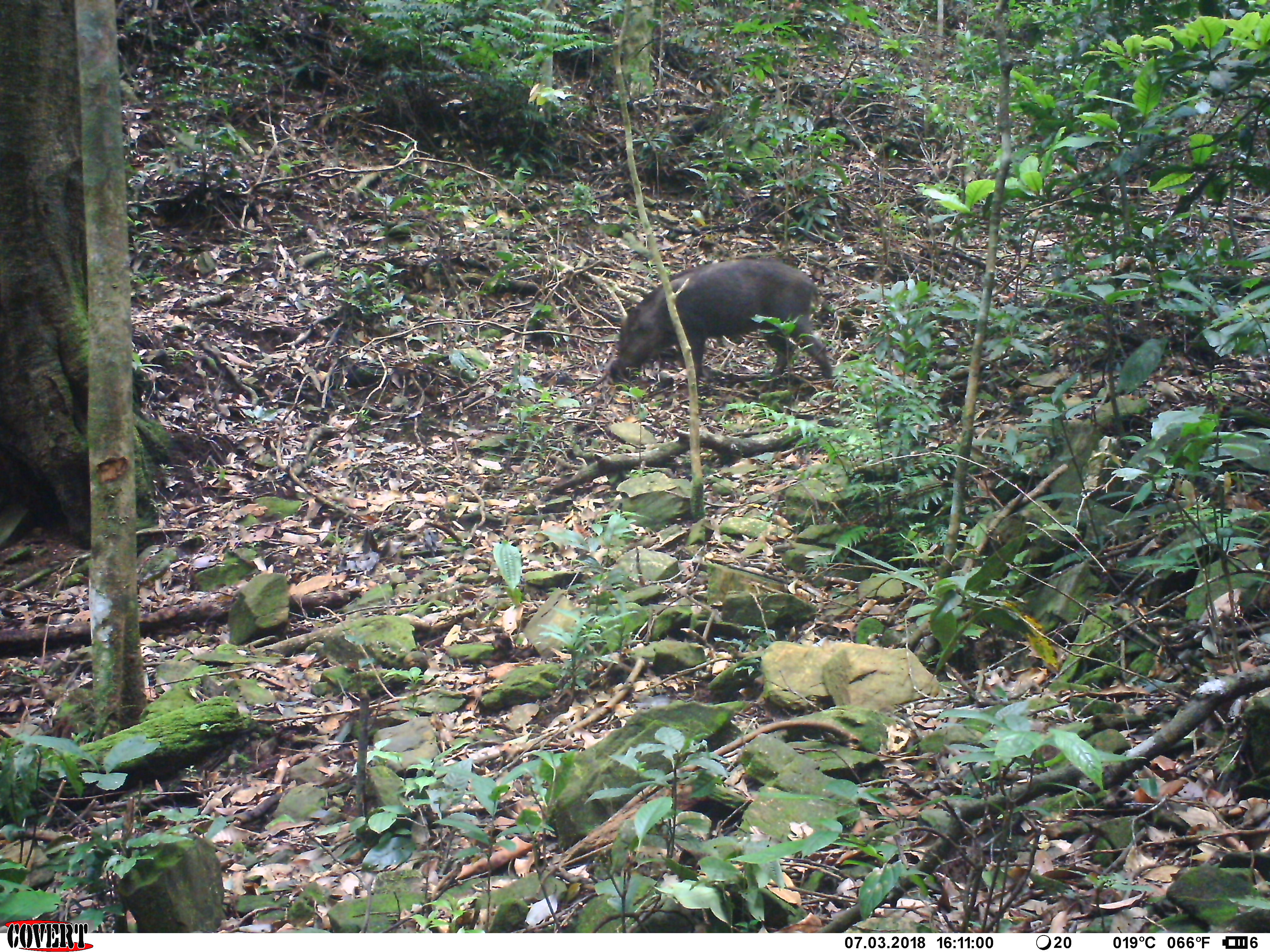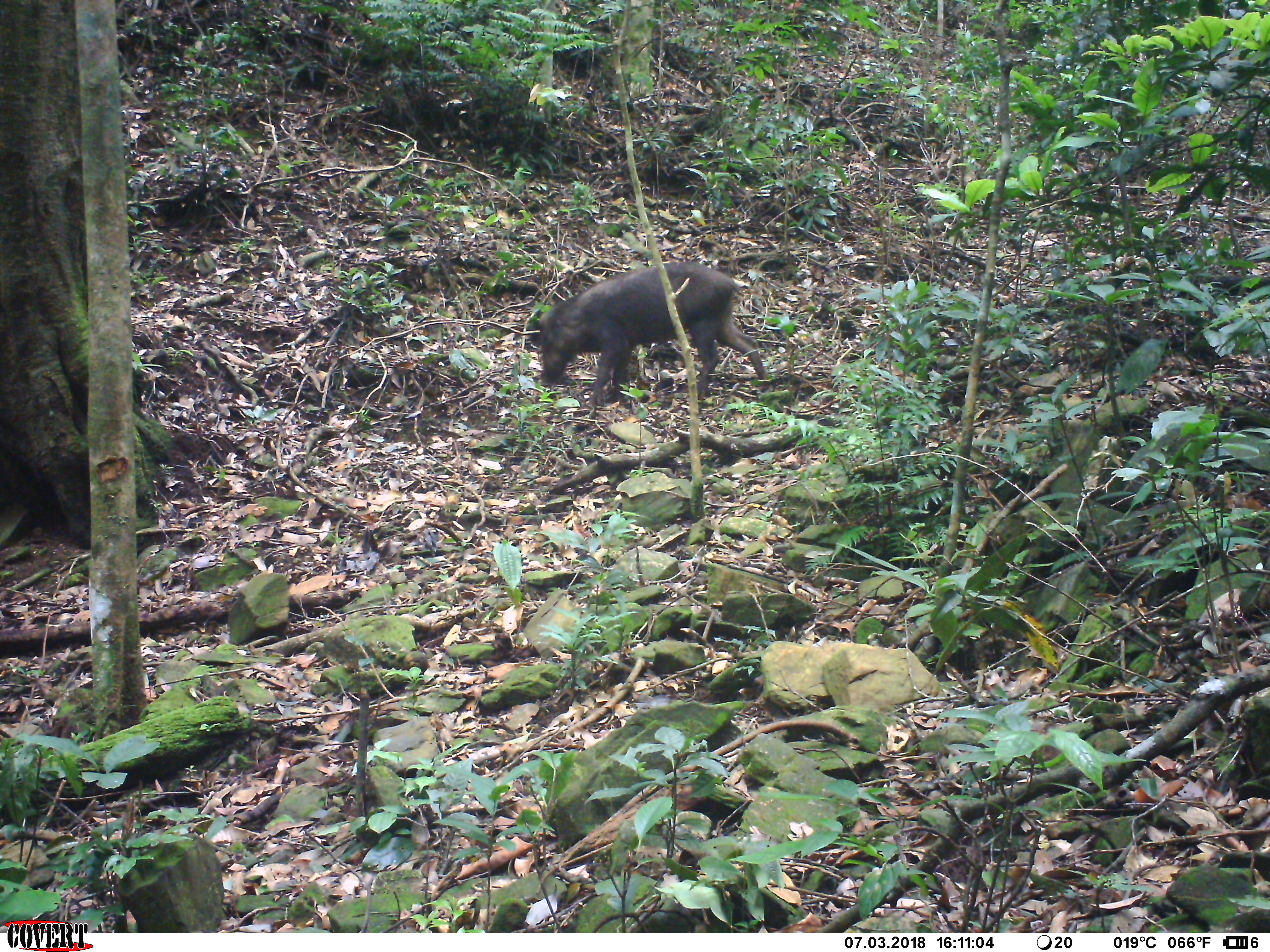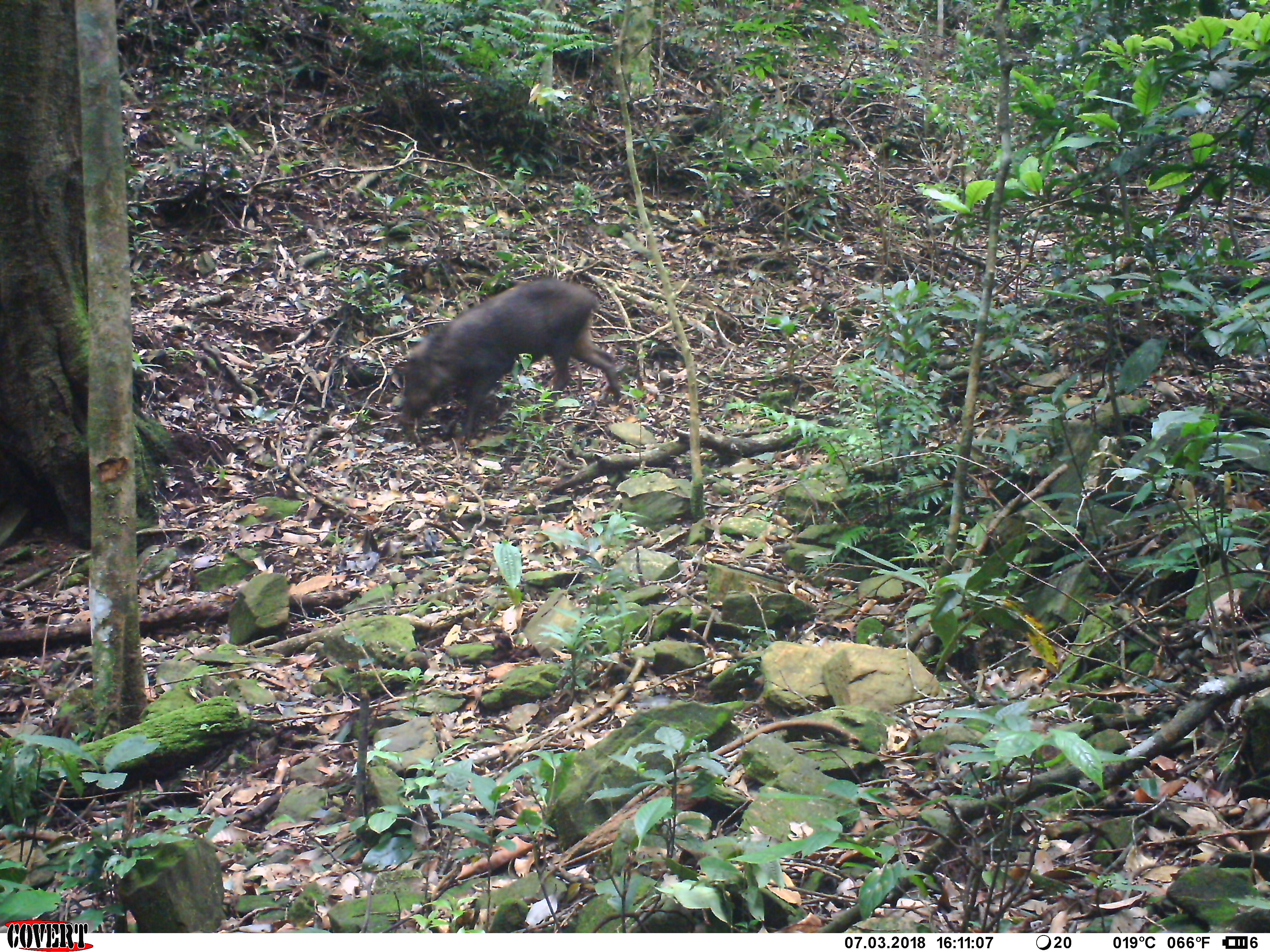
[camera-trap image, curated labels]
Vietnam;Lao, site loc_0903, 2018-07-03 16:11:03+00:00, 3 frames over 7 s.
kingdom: Animalia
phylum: Chordata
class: Mammalia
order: Artiodactyla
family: Suidae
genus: Sus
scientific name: Sus scrofa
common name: eurasian wild pig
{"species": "eurasian wild pig (Sus scrofa)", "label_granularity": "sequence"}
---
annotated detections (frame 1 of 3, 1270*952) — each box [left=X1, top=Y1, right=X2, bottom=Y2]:
eurasian wild pig: [left=611, top=256, right=833, bottom=393]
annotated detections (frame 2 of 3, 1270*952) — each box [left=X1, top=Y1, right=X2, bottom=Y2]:
eurasian wild pig: [left=536, top=260, right=769, bottom=408]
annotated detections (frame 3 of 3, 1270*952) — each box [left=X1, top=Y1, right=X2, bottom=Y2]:
eurasian wild pig: [left=390, top=276, right=621, bottom=445]